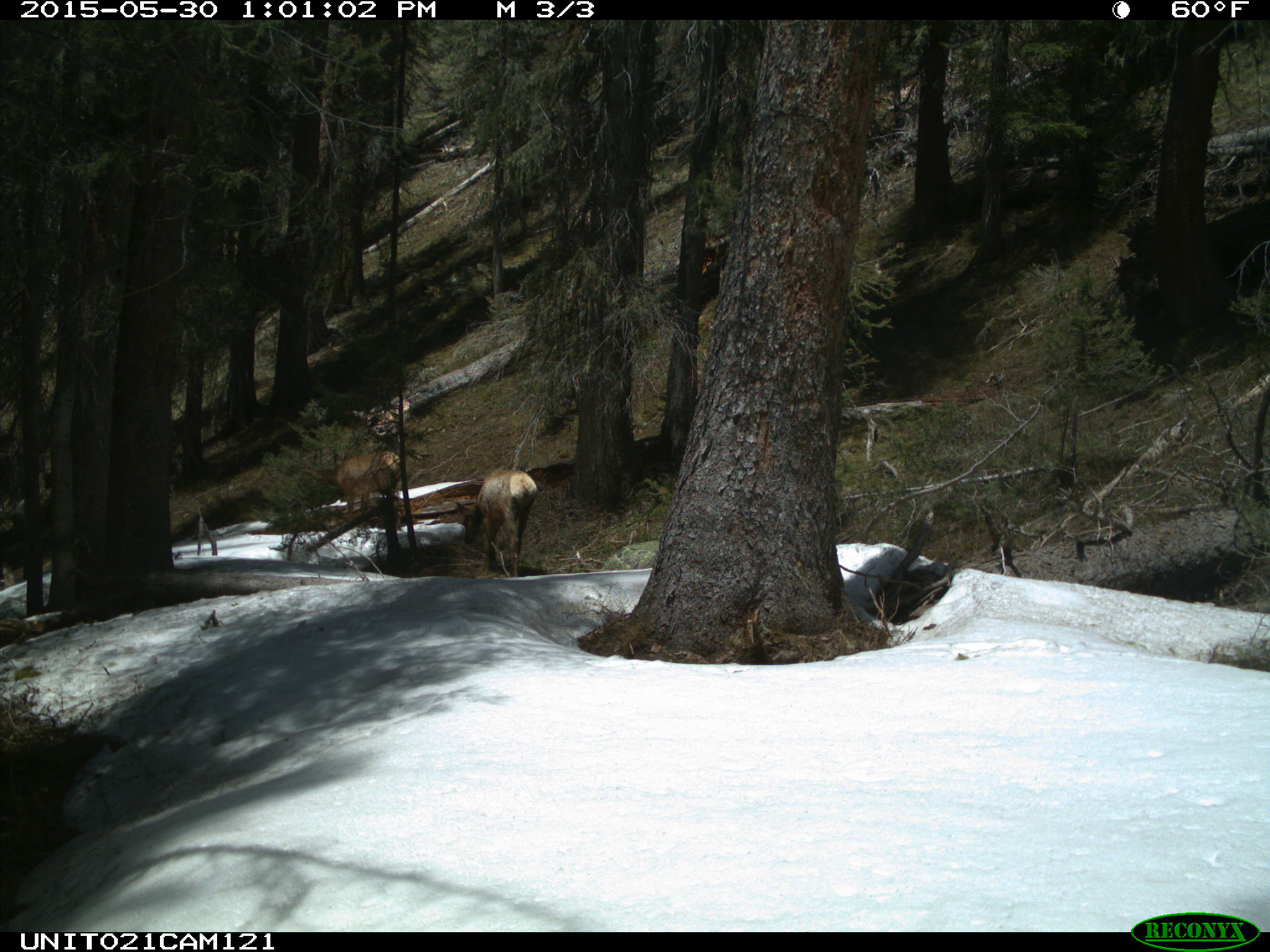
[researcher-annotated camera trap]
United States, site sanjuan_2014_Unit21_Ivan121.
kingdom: Animalia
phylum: Chordata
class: Mammalia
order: Artiodactyla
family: Cervidae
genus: Cervus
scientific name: Cervus elaphus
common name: red deer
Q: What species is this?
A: Cervus elaphus (red deer).